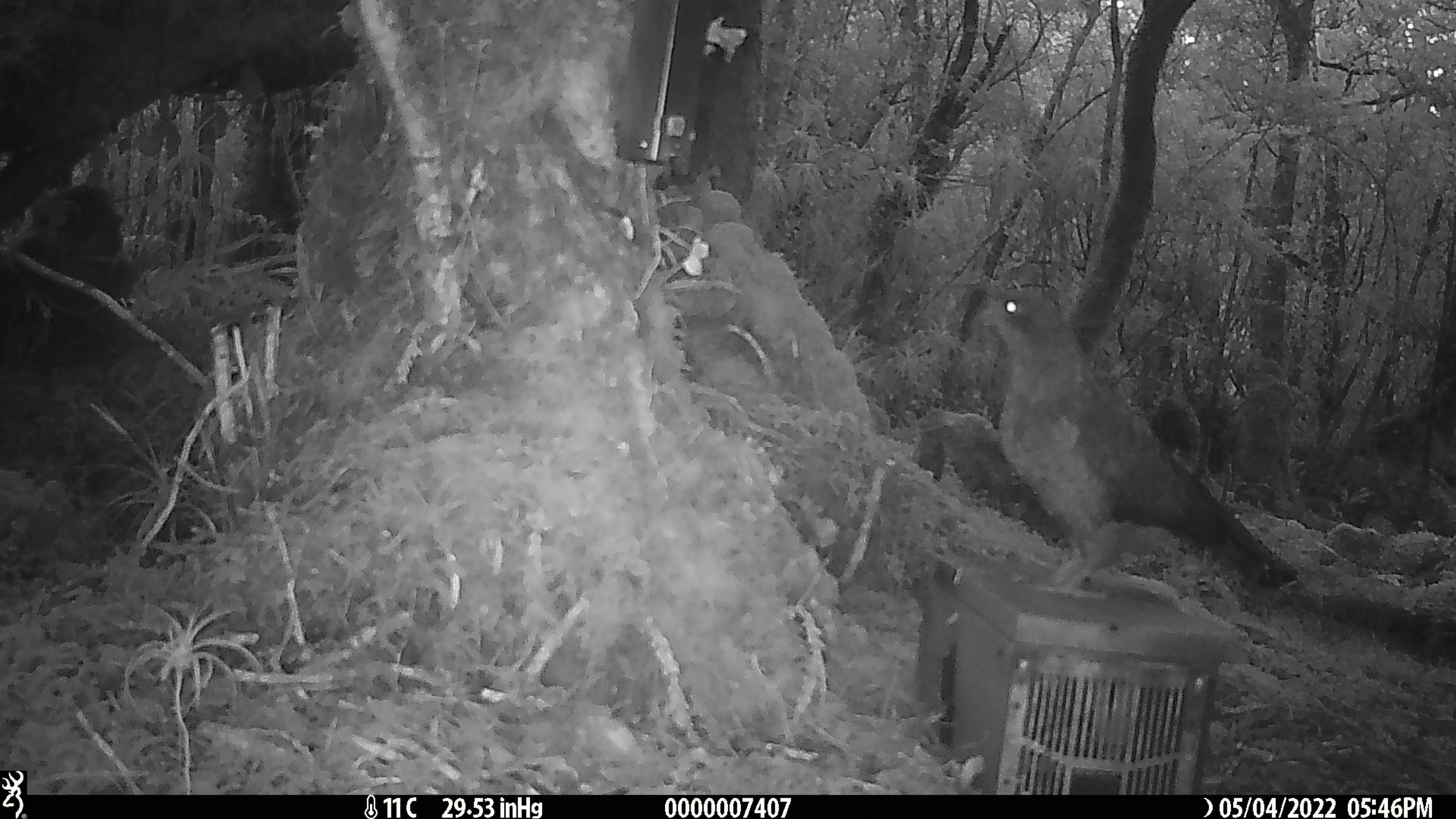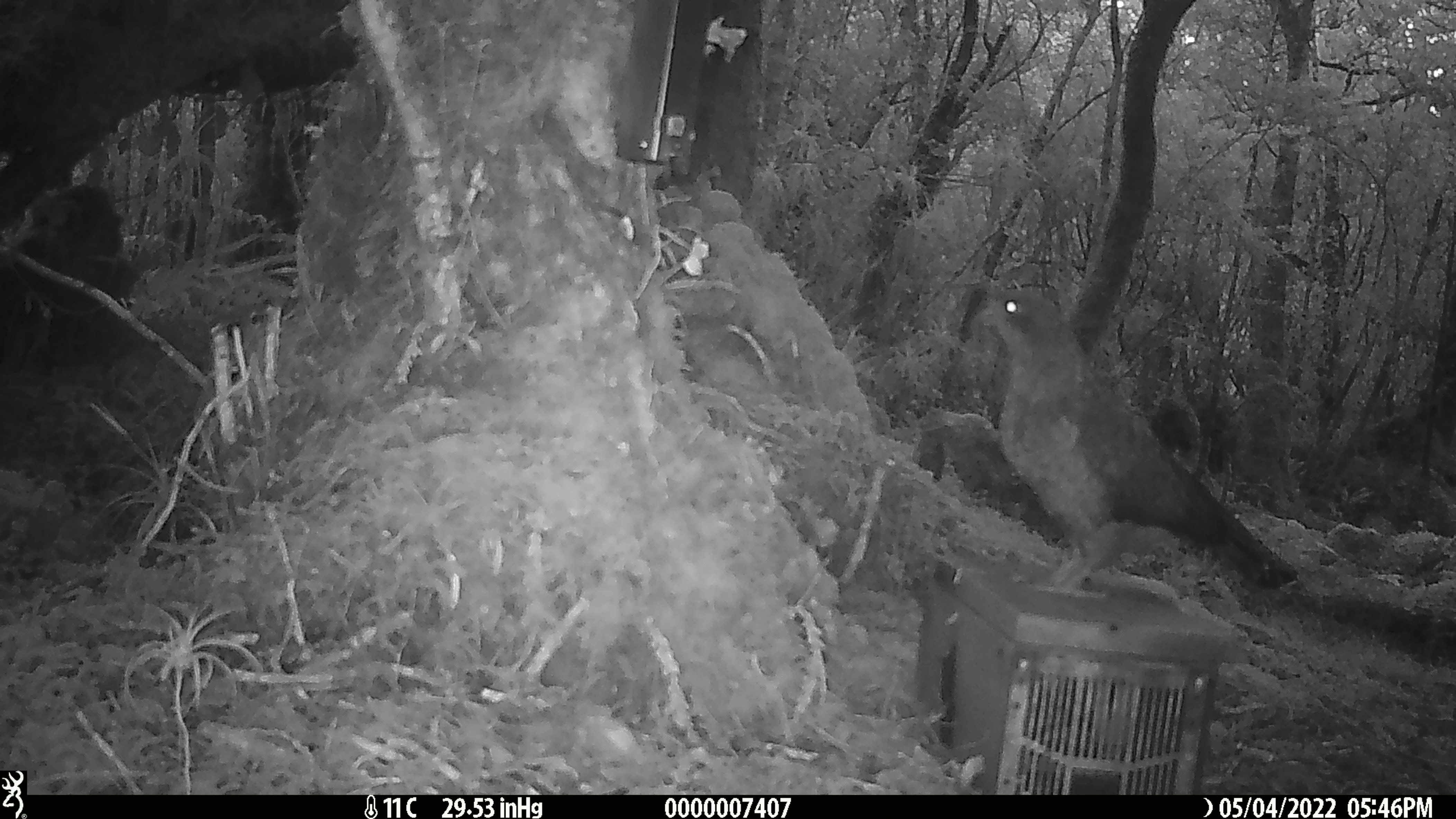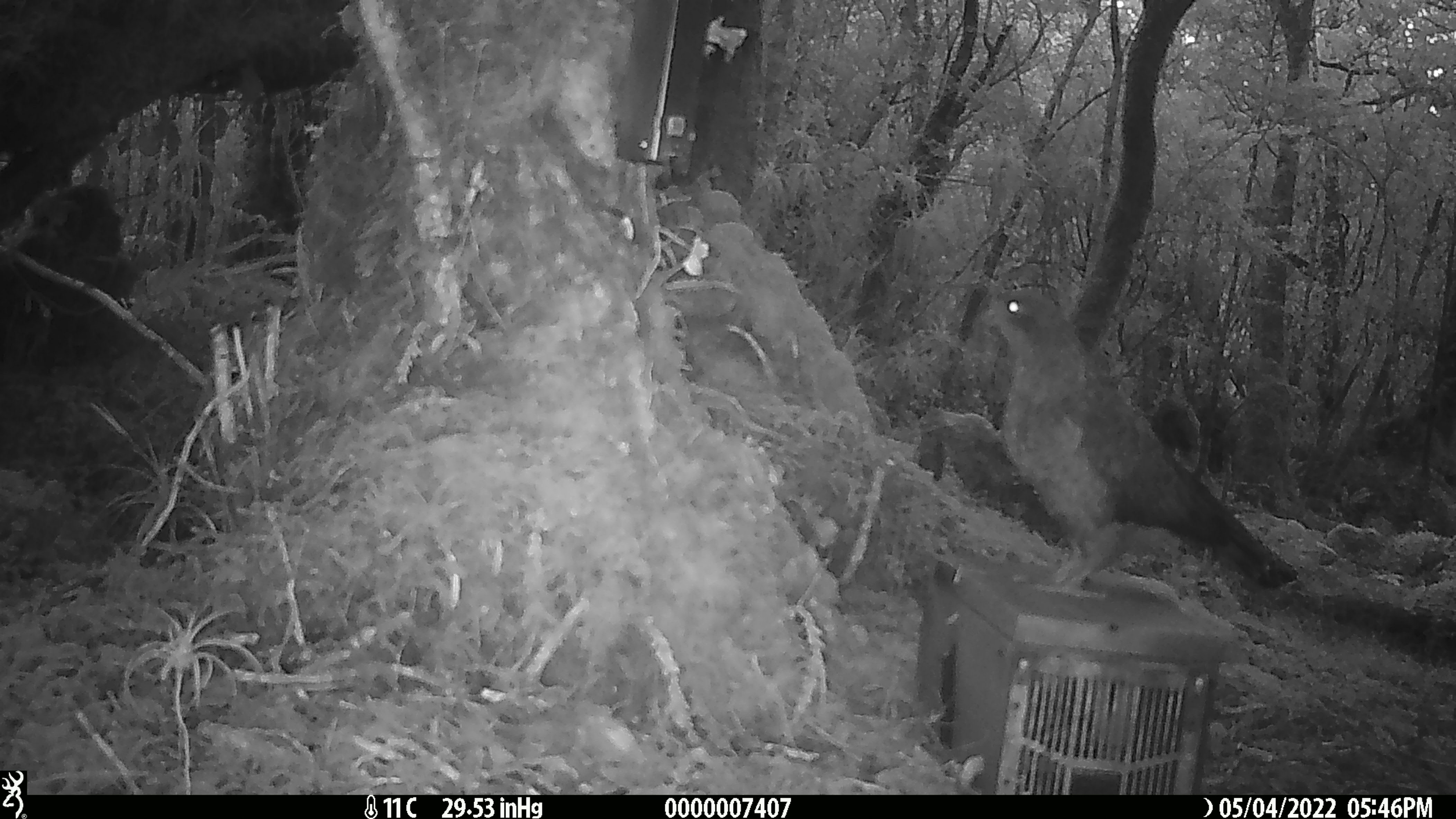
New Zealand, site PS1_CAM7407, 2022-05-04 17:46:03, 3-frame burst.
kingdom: Animalia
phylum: Chordata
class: Aves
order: Psittaciformes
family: Strigopidae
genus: Nestor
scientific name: Nestor notabilis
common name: kea